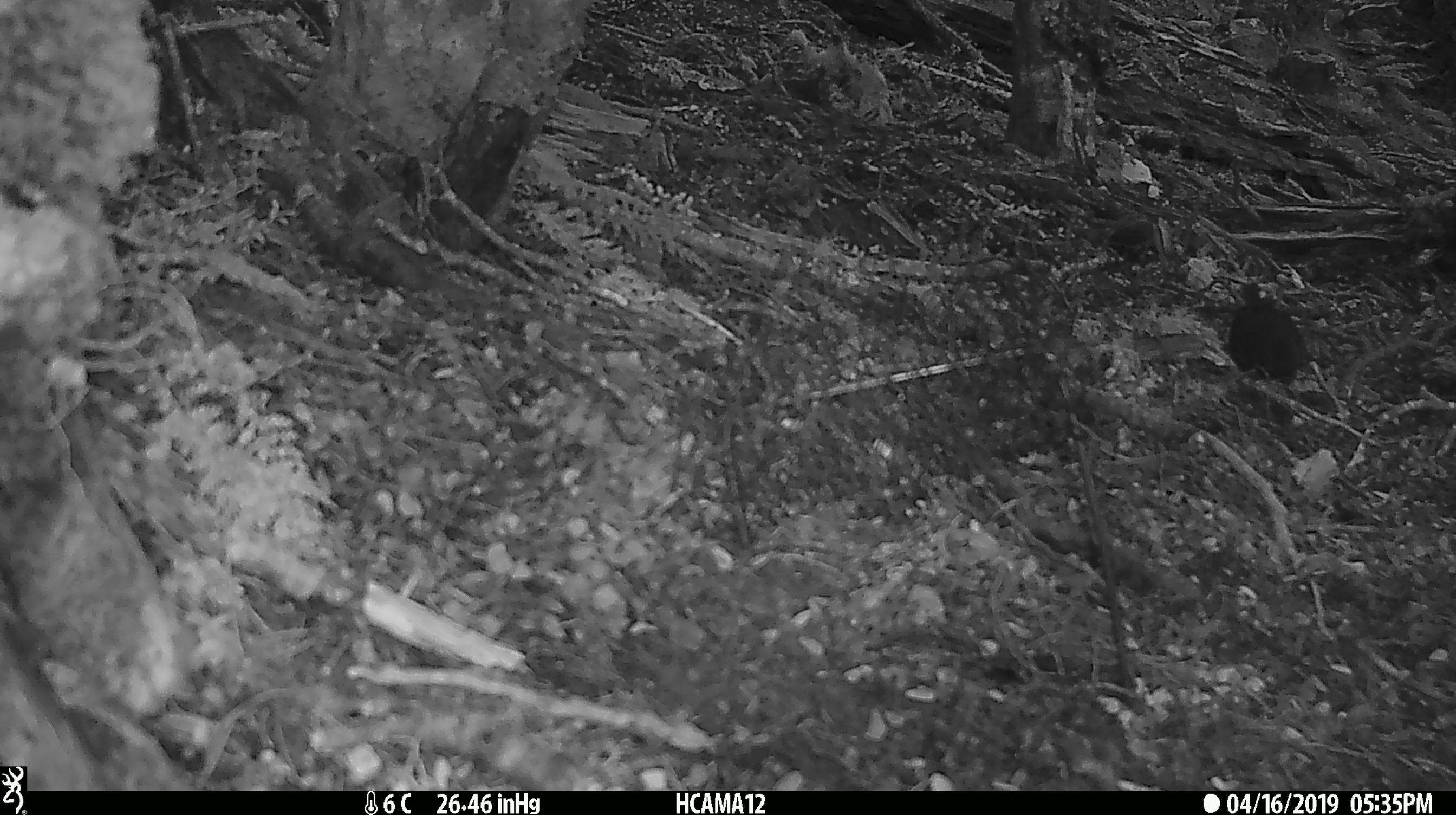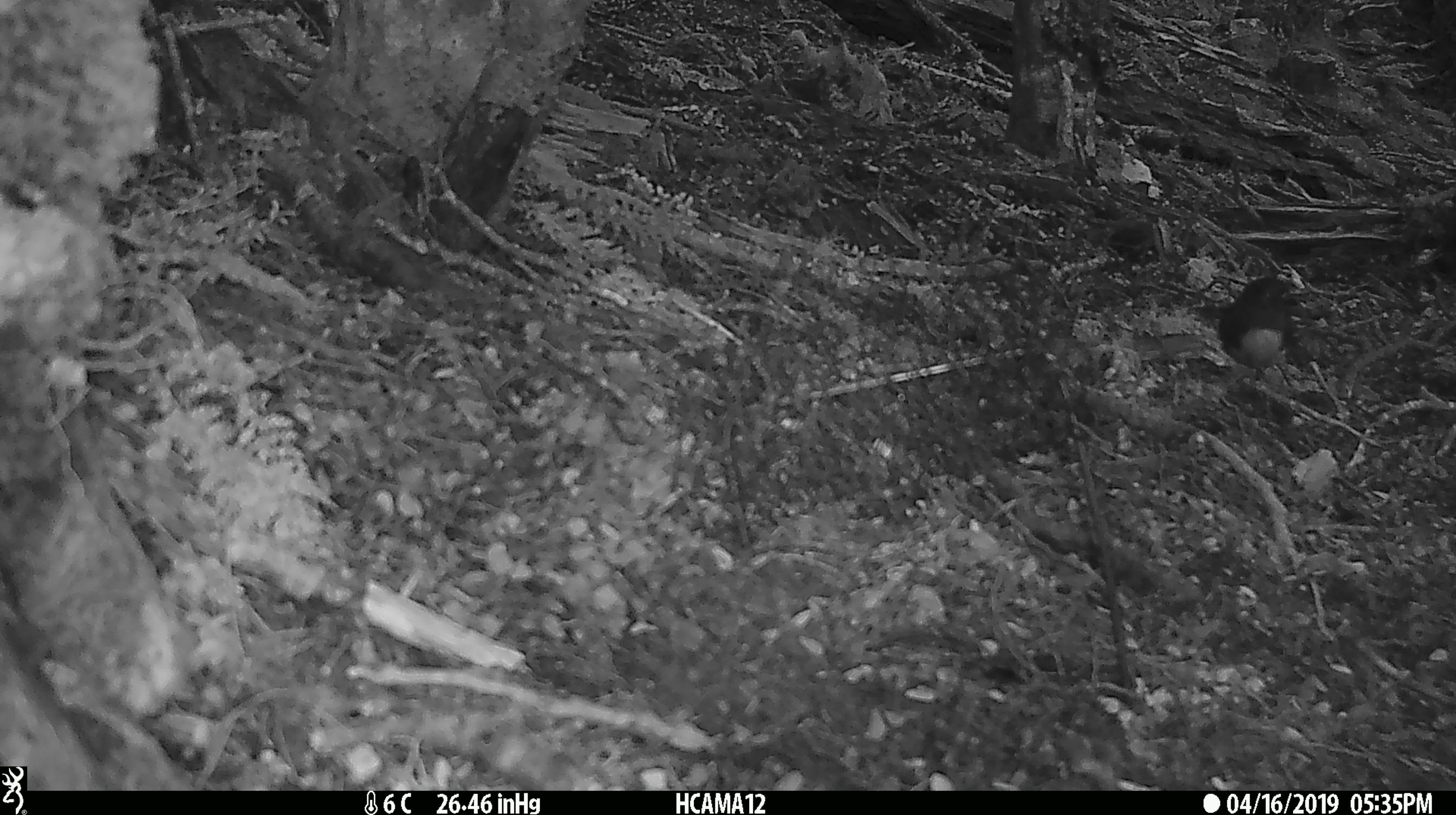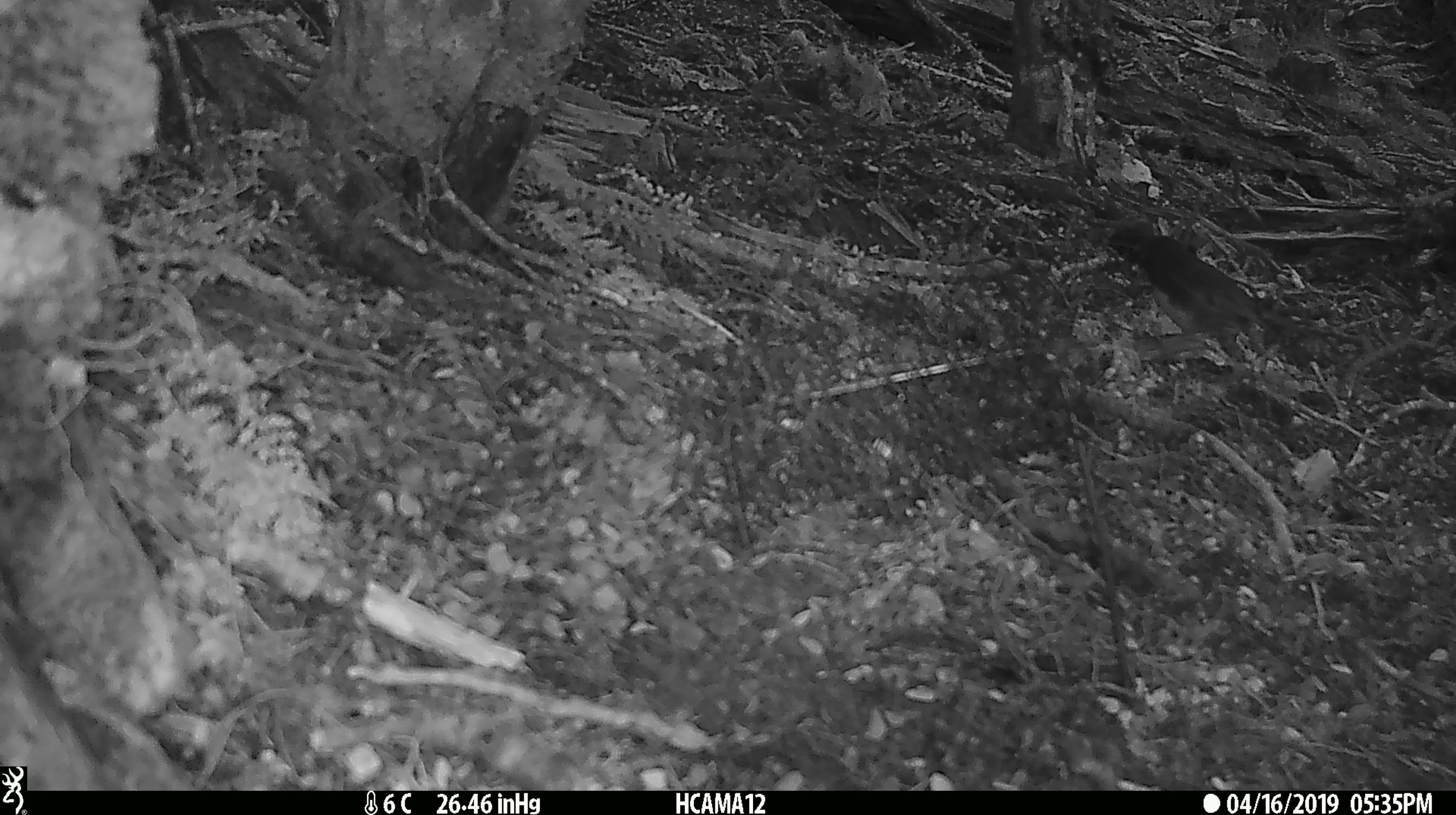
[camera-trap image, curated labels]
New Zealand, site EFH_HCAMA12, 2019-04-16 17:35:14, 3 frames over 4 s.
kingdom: Animalia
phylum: Chordata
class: Aves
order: Passeriformes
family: Petroicidae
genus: Petroica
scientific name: Petroica australis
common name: new zealand robin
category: robin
Robin (new zealand robin) (Petroica australis).